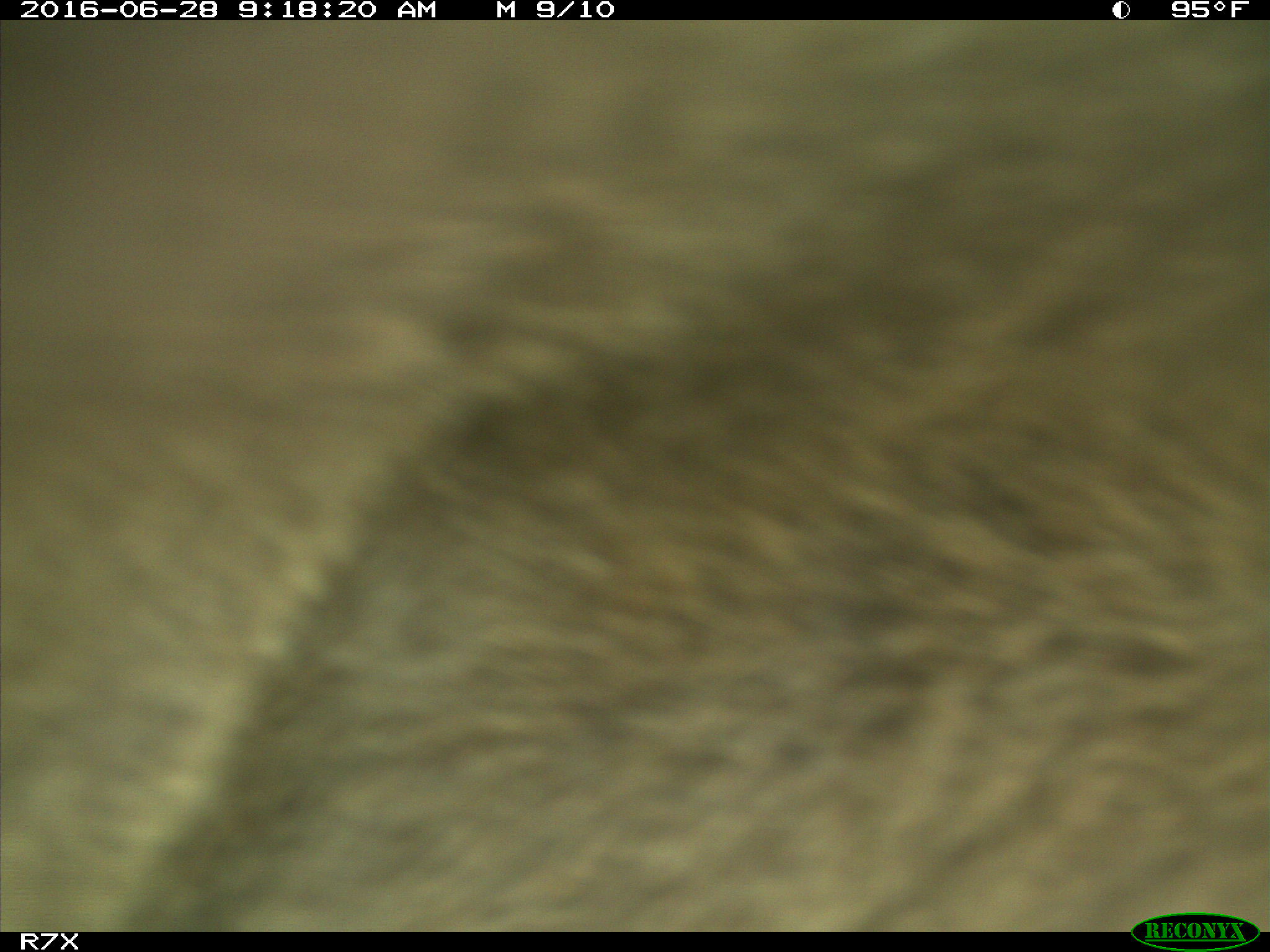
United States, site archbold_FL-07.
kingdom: Animalia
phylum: Chordata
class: Mammalia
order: Artiodactyla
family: Bovidae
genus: Bos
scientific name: Bos taurus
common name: domestic cow